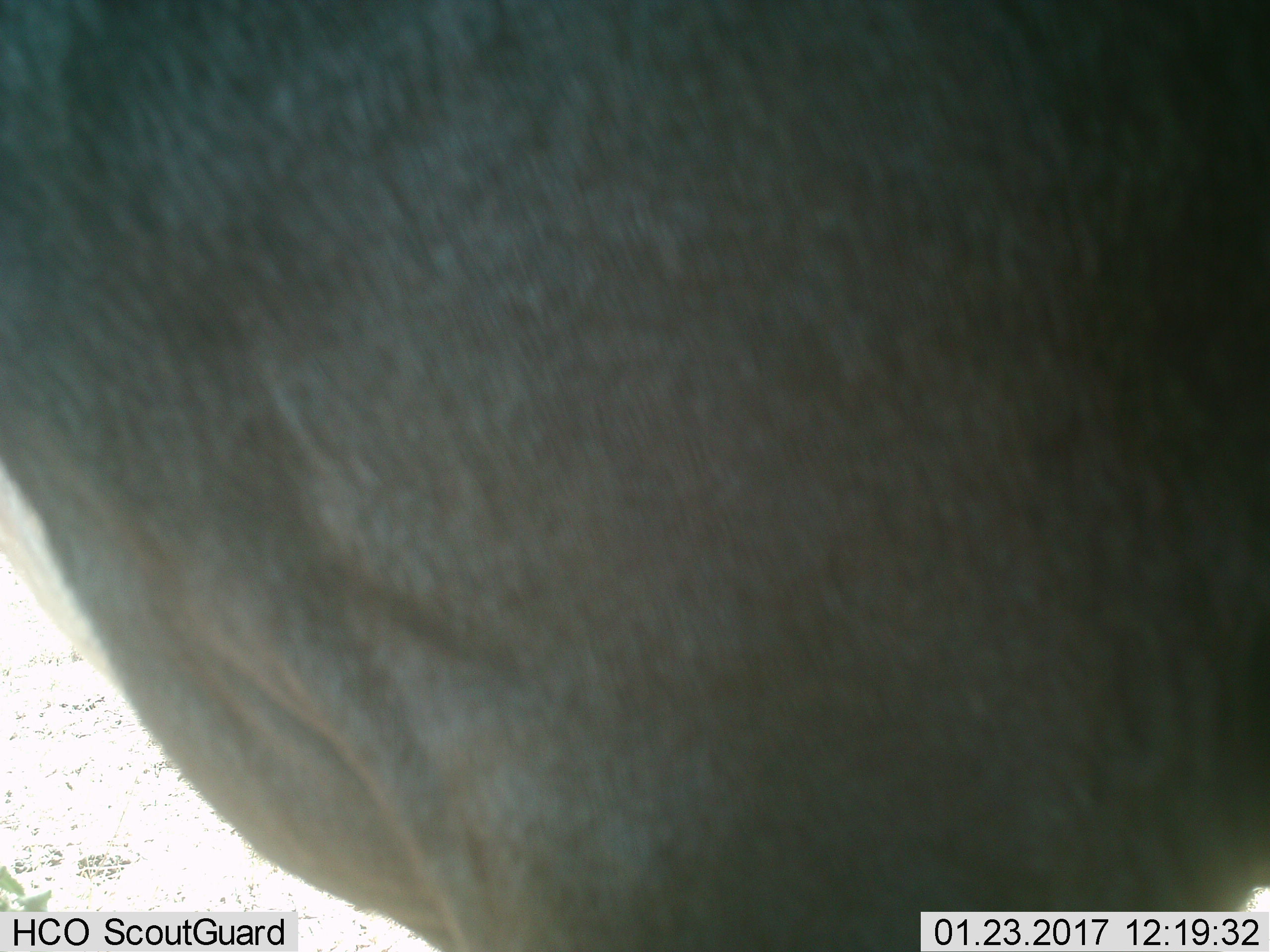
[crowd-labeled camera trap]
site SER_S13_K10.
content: unidentified animal